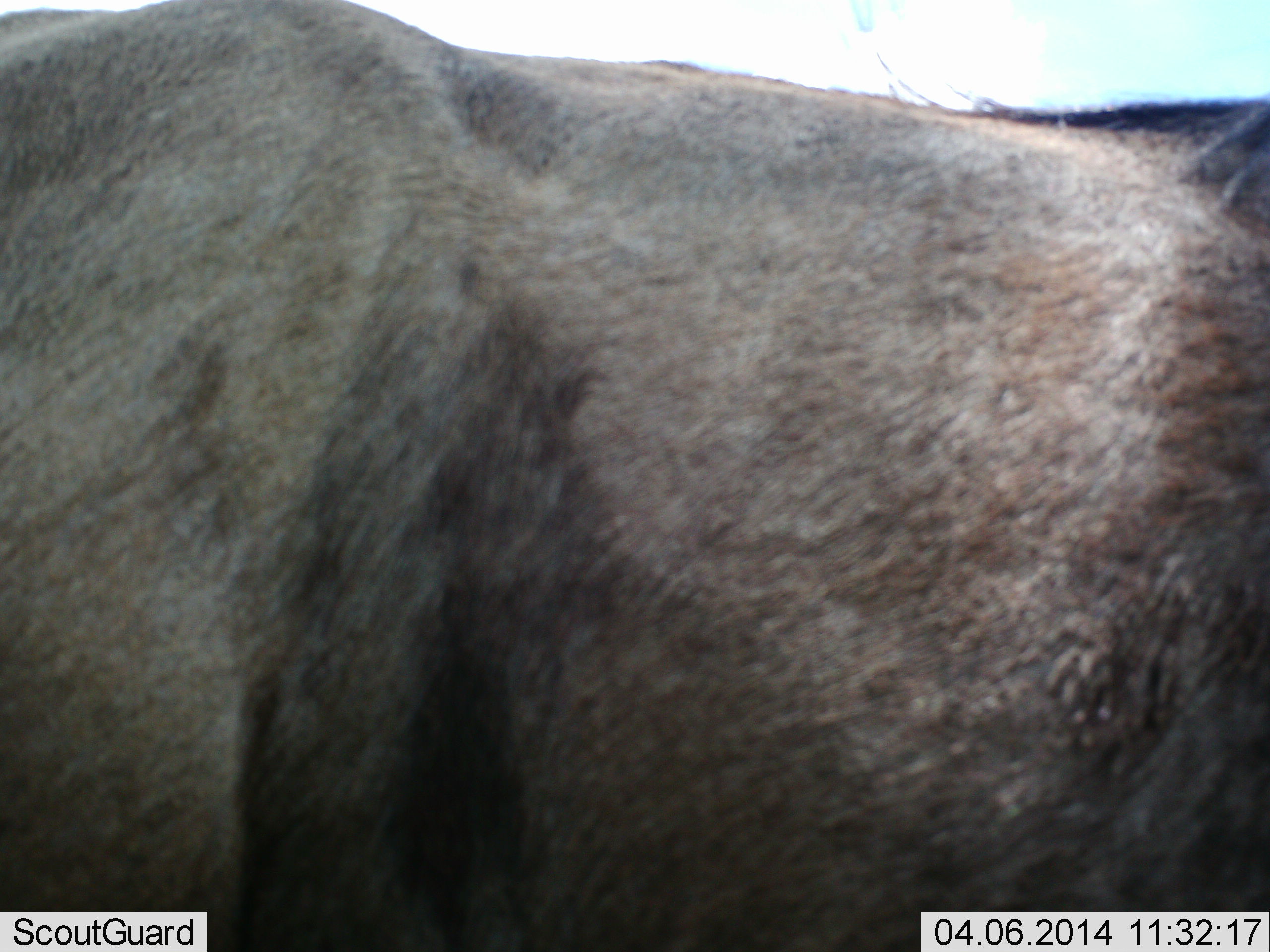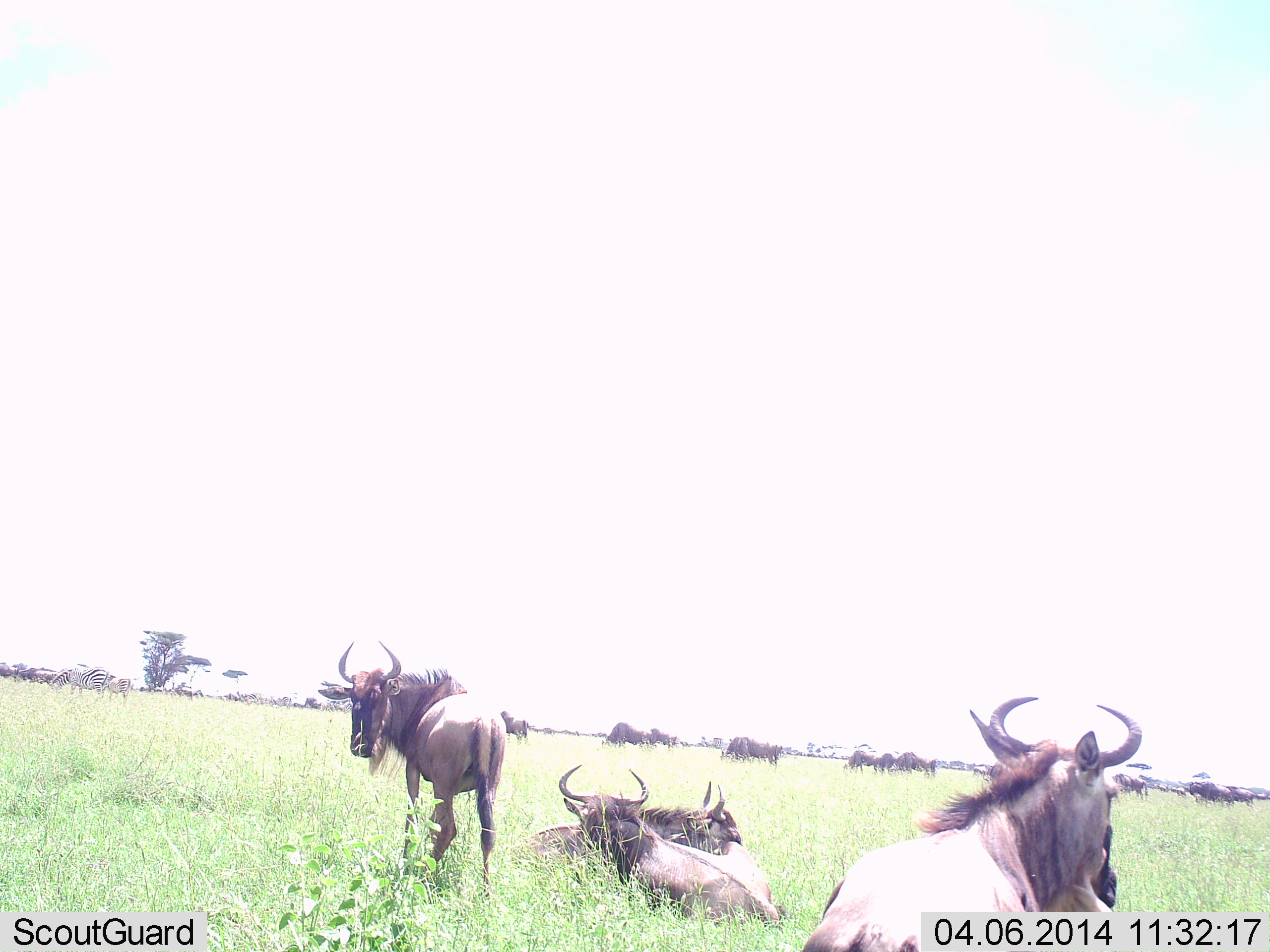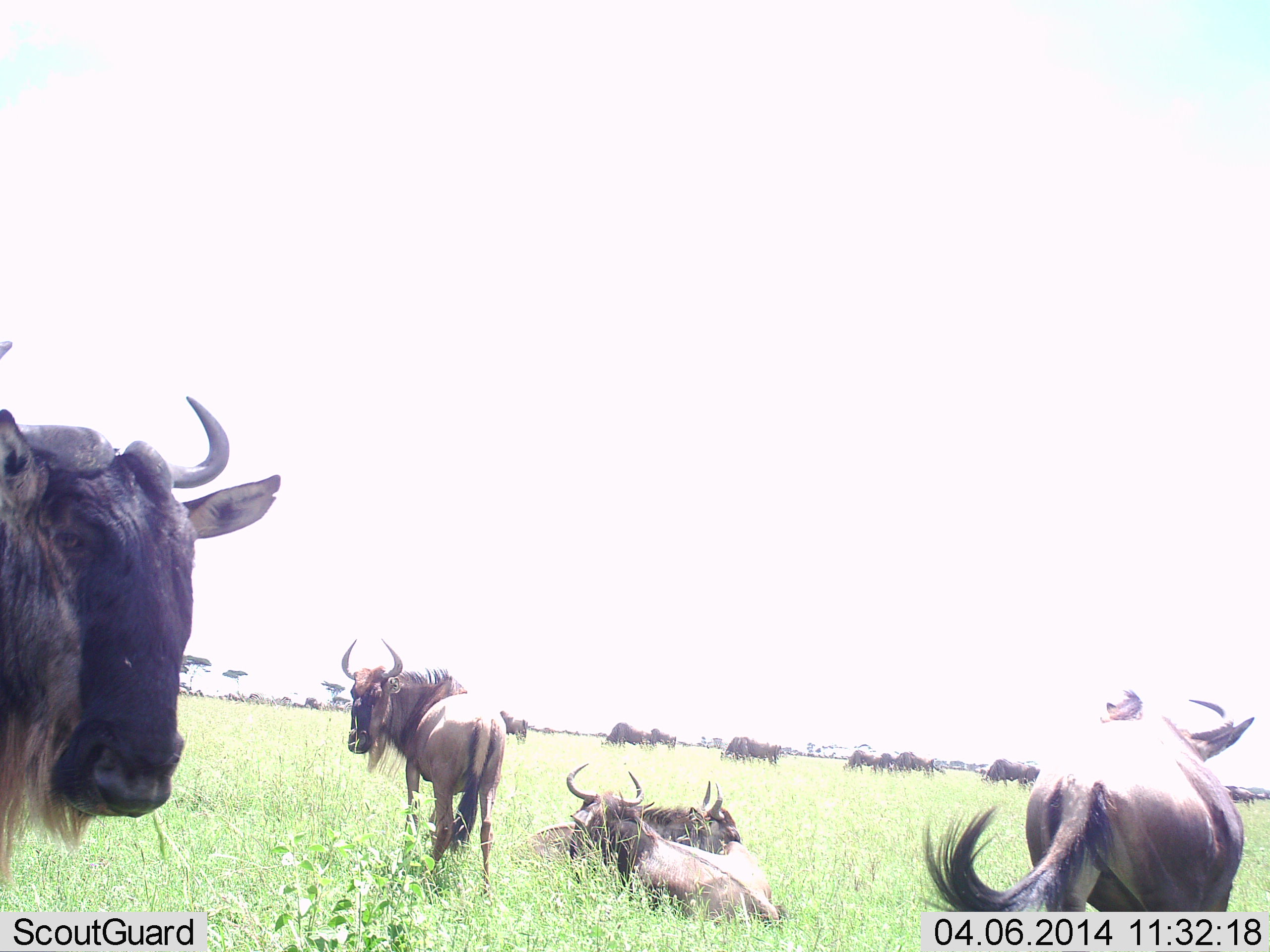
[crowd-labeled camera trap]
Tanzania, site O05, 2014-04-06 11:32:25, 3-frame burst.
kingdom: Animalia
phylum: Chordata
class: Mammalia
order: Artiodactyla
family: Bovidae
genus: Connochaetes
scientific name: Connochaetes taurinus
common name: blue wildebeest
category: wildebeest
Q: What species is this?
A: Wildebeest (blue wildebeest) (Connochaetes taurinus).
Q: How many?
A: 11-50.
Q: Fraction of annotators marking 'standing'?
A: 58%.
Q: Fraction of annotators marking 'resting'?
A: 92%.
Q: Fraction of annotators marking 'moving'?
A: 50%.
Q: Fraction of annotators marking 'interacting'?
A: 0%.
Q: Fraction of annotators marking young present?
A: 0%.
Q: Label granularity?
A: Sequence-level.